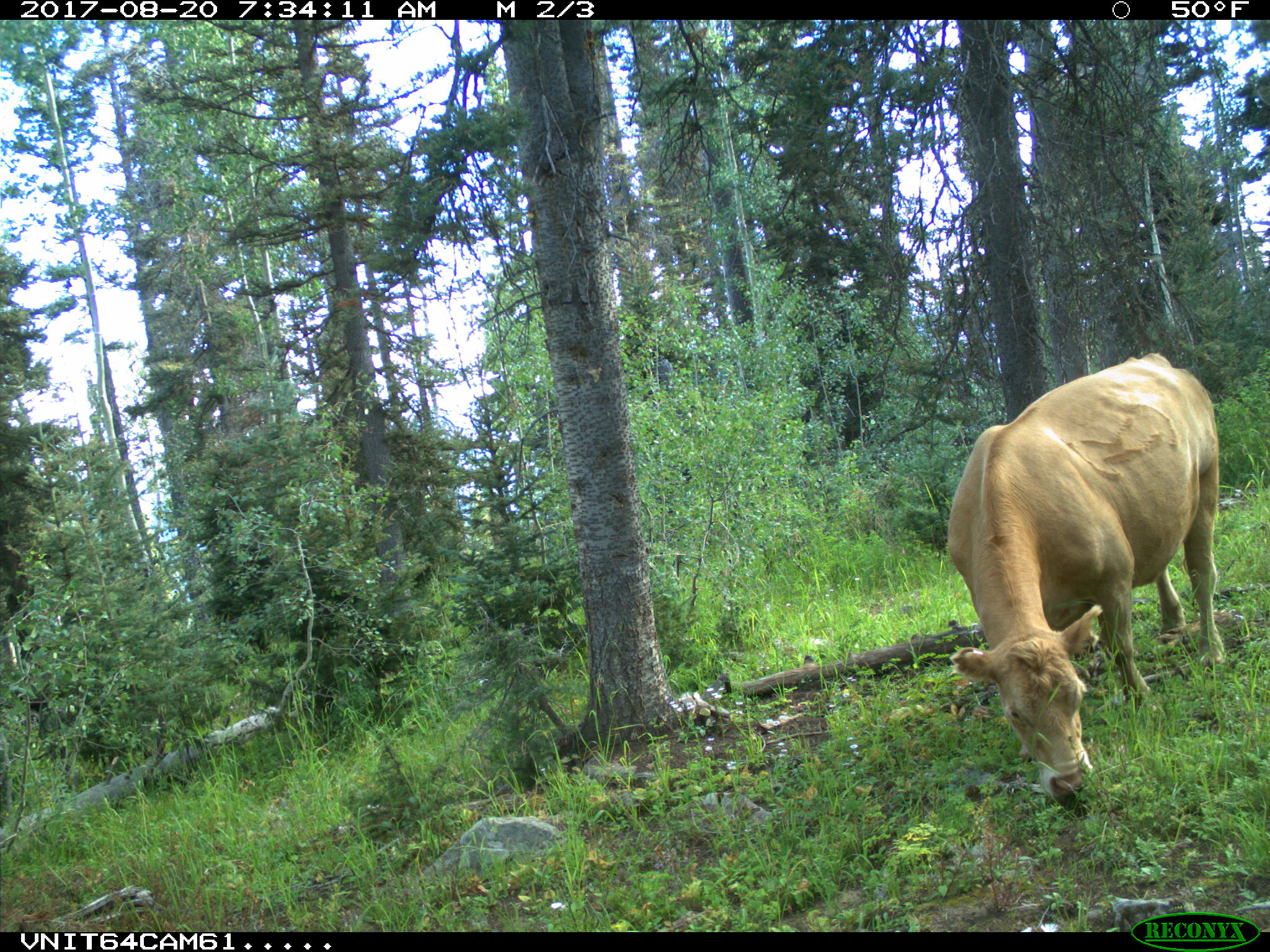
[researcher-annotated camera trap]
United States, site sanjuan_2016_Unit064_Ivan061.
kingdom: Animalia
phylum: Chordata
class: Mammalia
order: Artiodactyla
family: Bovidae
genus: Bos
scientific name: Bos taurus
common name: domestic cow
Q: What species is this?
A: Bos taurus (domestic cow).